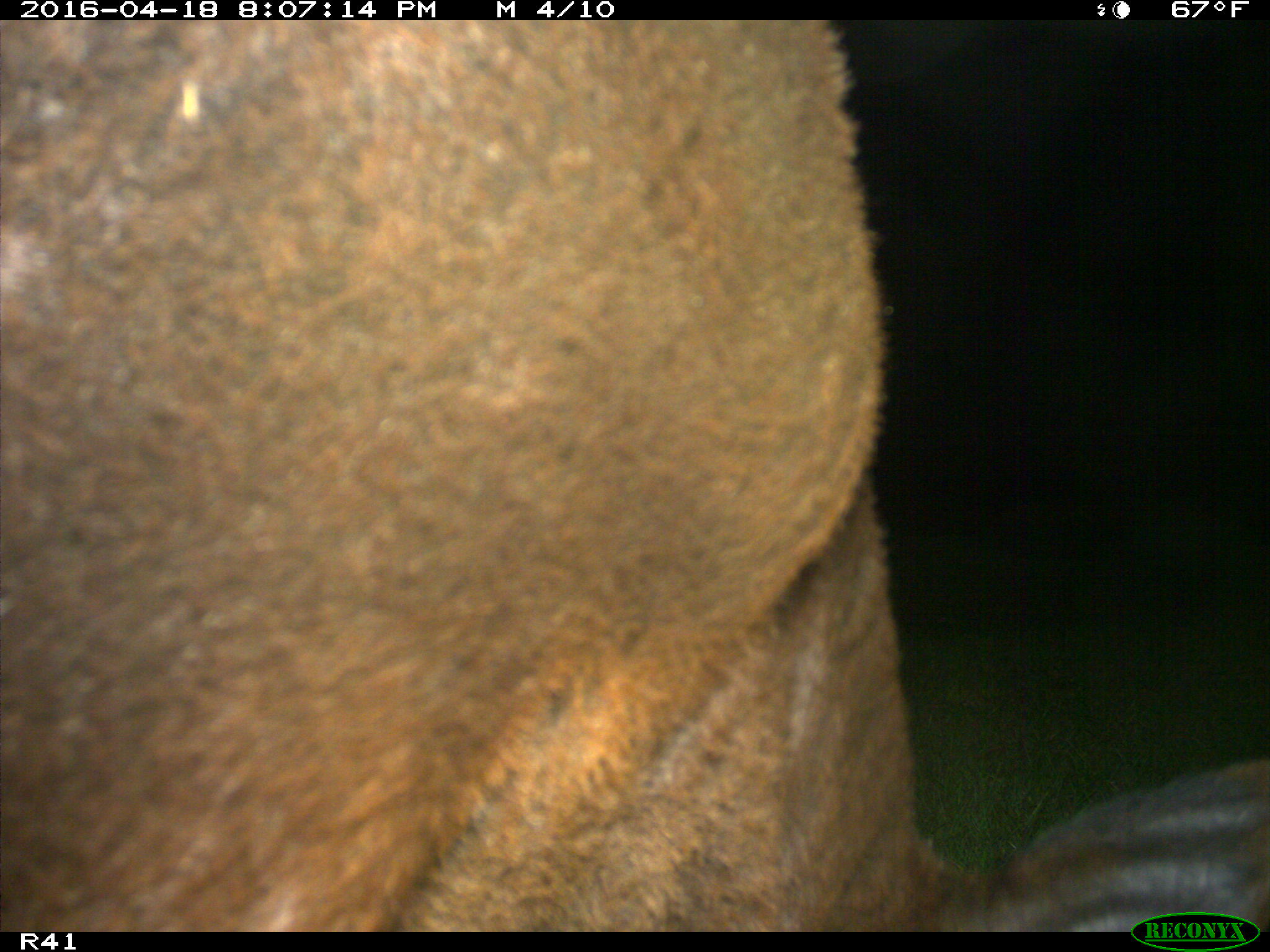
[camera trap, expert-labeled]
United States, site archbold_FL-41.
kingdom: Animalia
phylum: Chordata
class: Mammalia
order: Artiodactyla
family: Bovidae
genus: Bos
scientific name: Bos taurus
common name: domestic cow